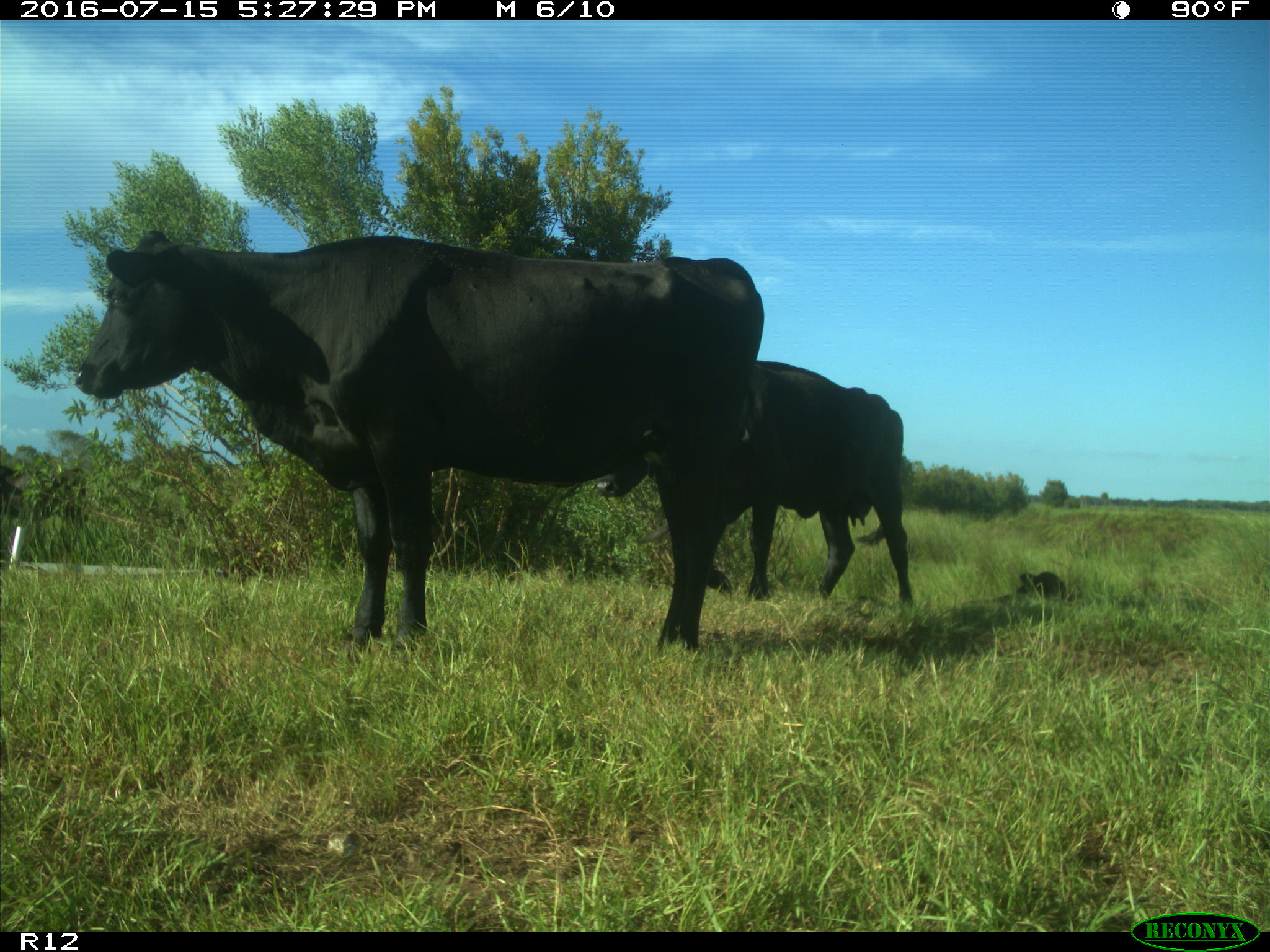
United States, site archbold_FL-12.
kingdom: Animalia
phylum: Chordata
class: Mammalia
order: Artiodactyla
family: Bovidae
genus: Bos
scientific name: Bos taurus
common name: domestic cow